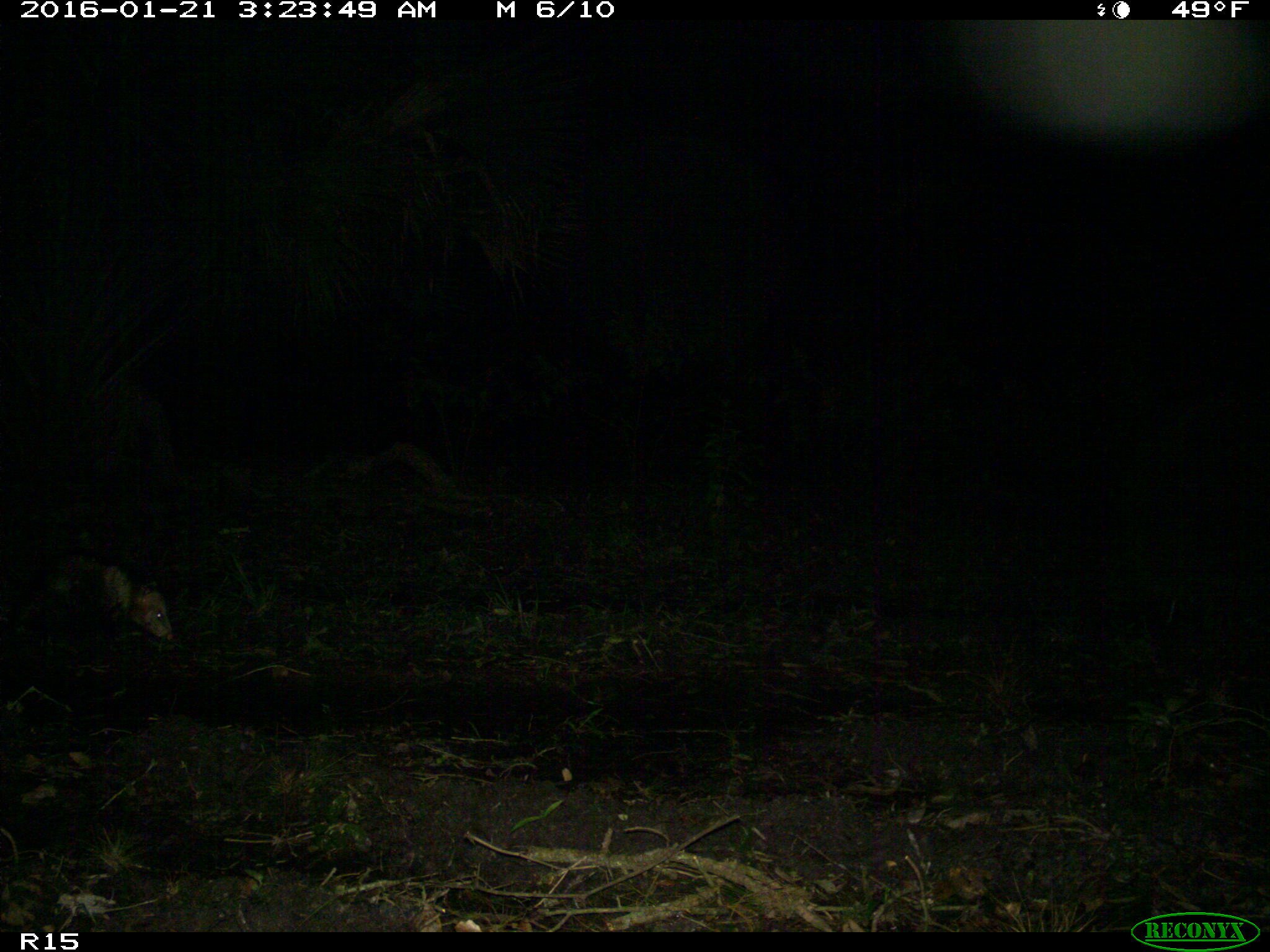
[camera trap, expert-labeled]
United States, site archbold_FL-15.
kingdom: Animalia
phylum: Chordata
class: Mammalia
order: Didelphimorphia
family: Didelphidae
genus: Didelphis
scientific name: Didelphis virginiana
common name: virginia opossum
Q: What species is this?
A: Didelphis virginiana (virginia opossum).